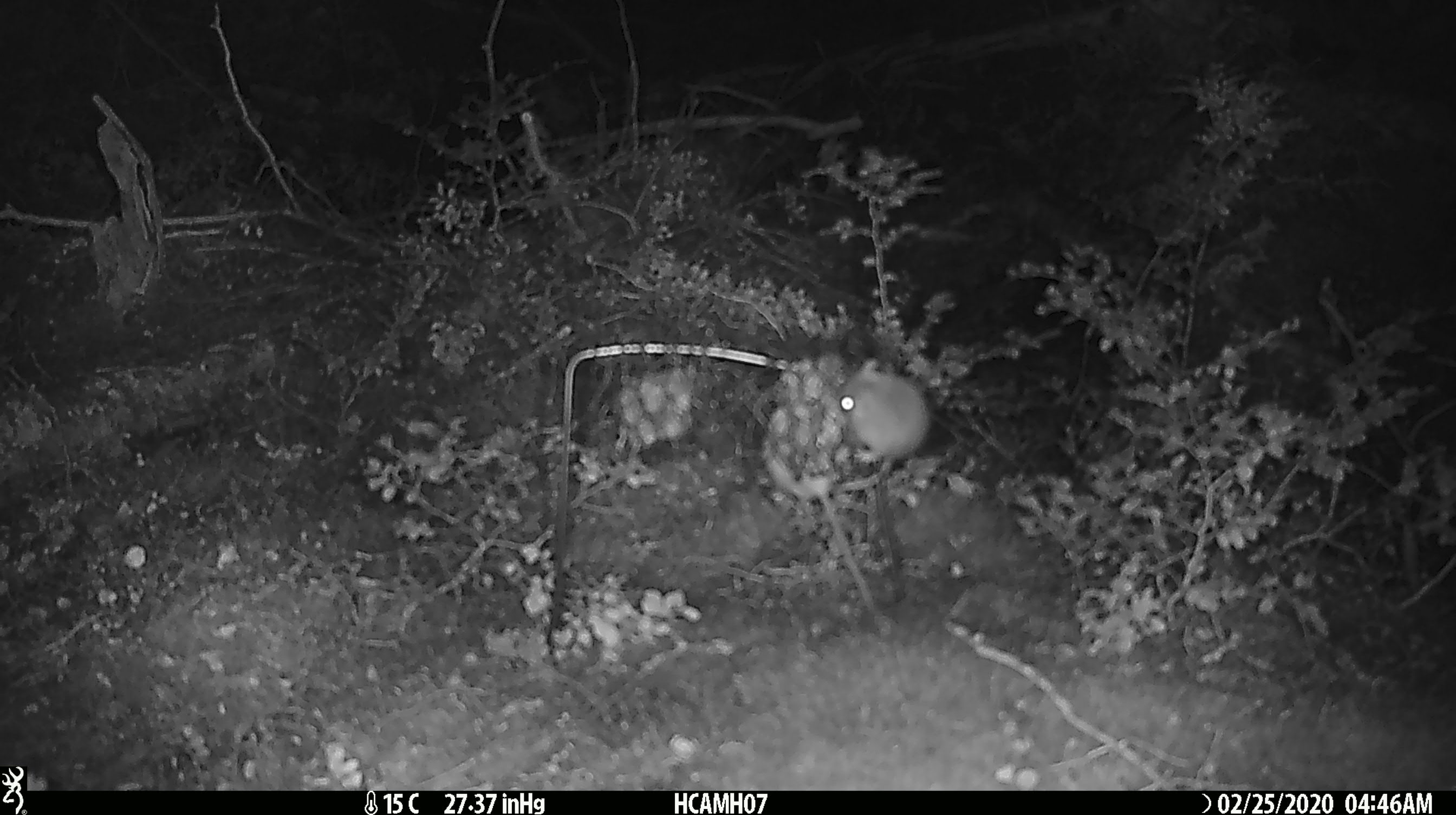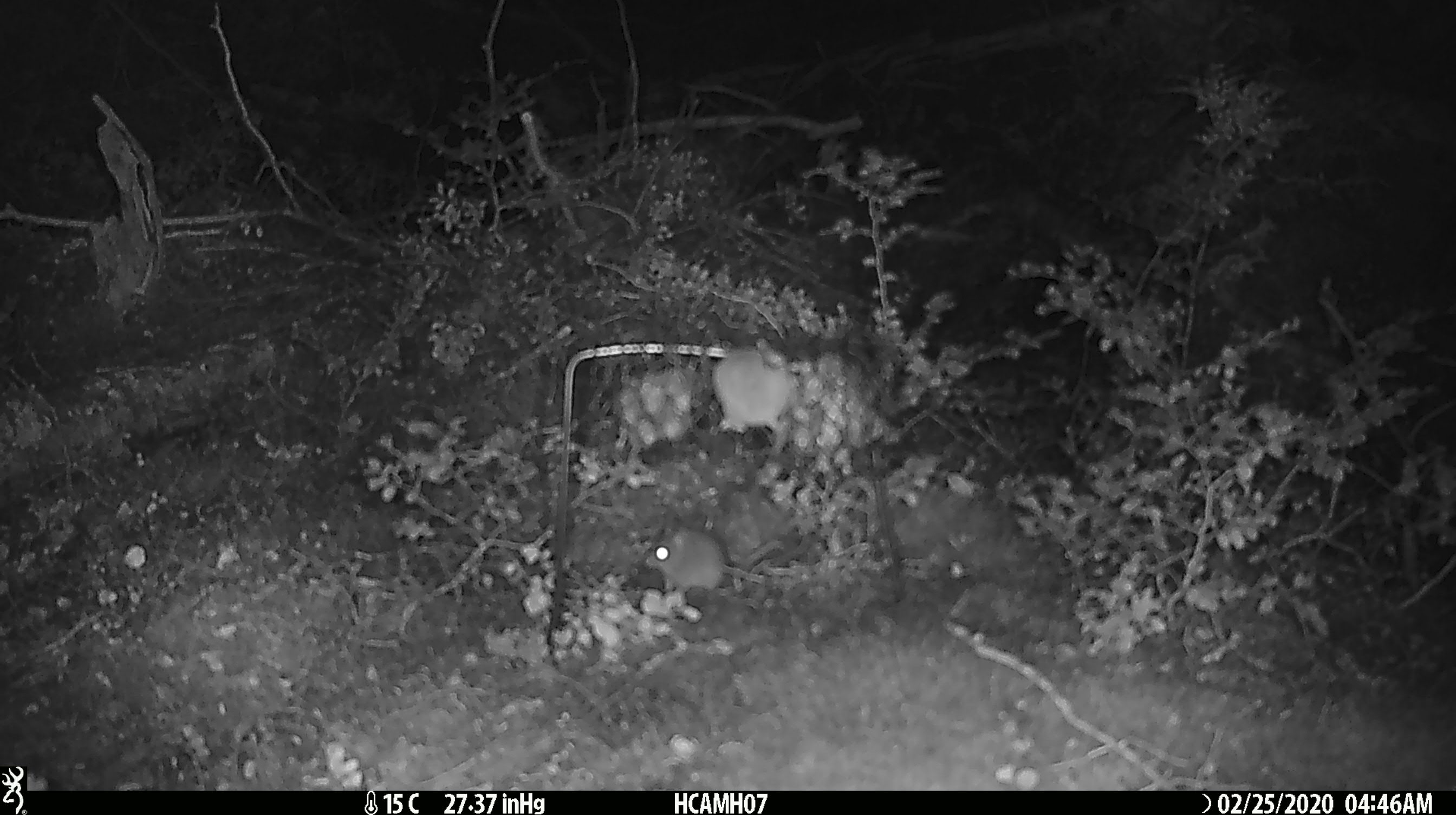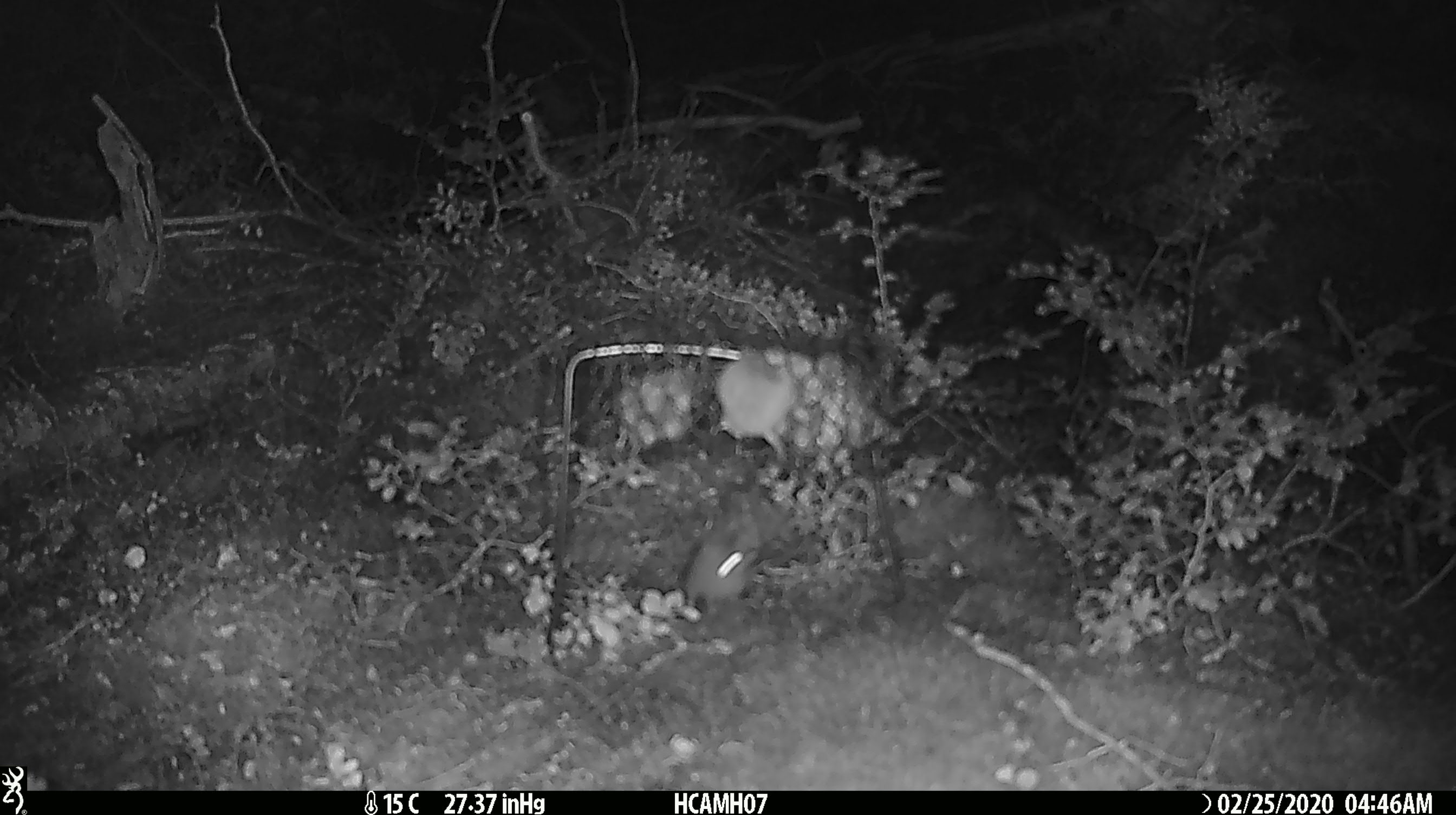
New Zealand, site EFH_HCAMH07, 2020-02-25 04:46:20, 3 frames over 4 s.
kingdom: Animalia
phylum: Chordata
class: Mammalia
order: Rodentia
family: Muridae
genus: Mus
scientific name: Mus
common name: mouse